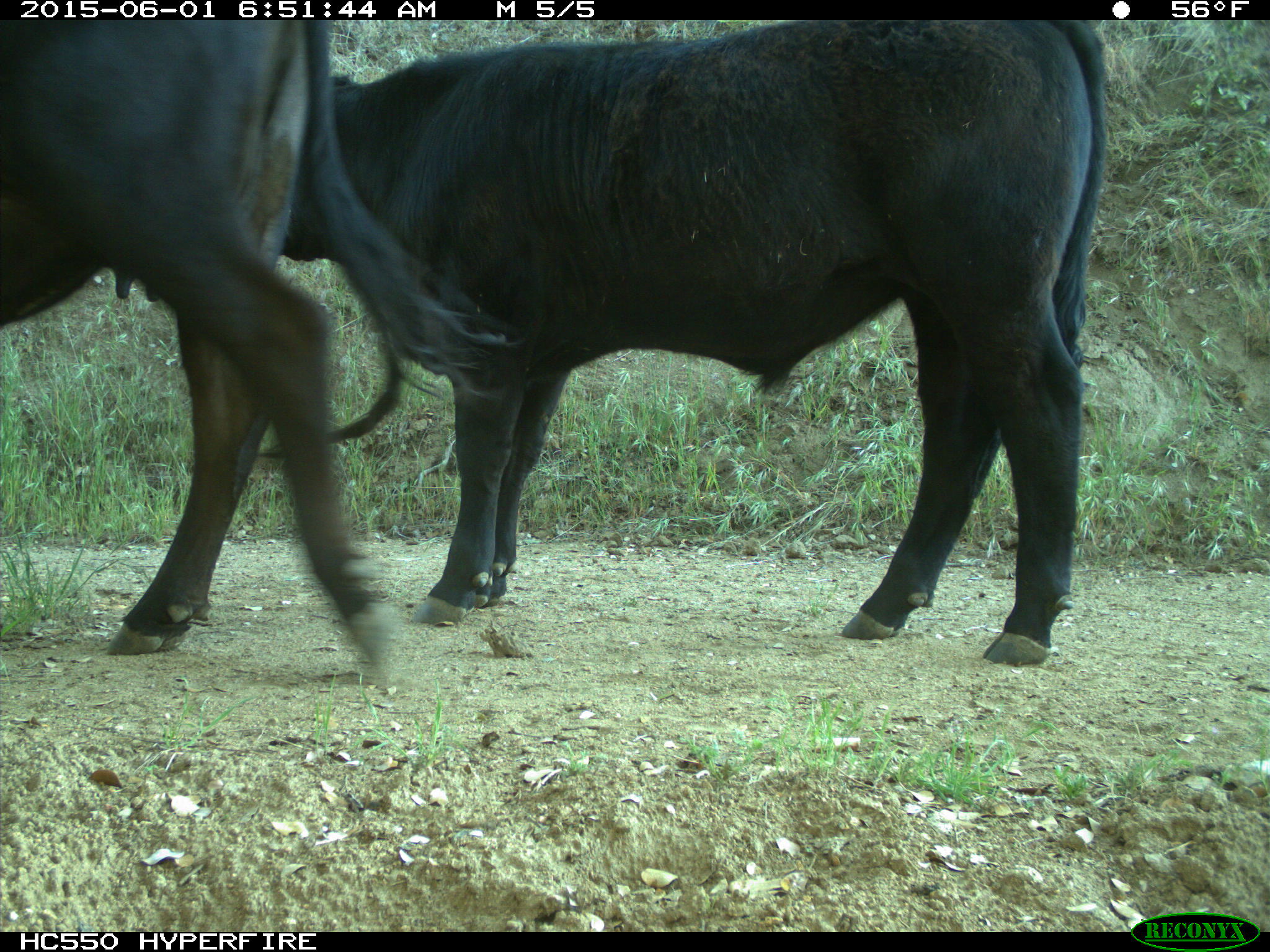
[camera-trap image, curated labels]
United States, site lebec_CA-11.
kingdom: Animalia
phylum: Chordata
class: Mammalia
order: Artiodactyla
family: Bovidae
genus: Bos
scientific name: Bos taurus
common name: domestic cow